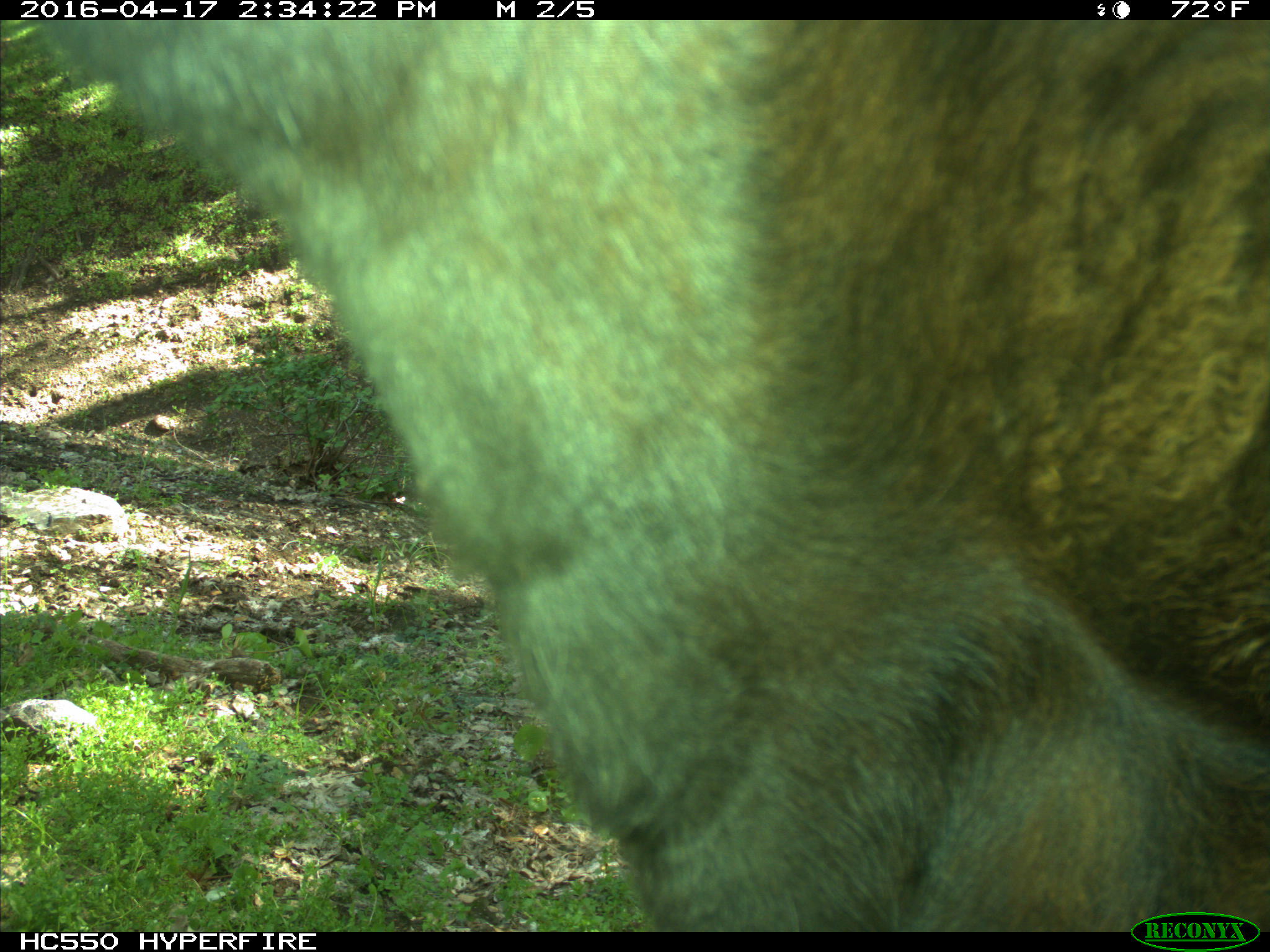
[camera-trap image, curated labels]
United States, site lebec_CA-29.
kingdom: Animalia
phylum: Chordata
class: Mammalia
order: Artiodactyla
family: Bovidae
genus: Bos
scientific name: Bos taurus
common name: domestic cow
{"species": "Bos taurus (domestic cow)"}